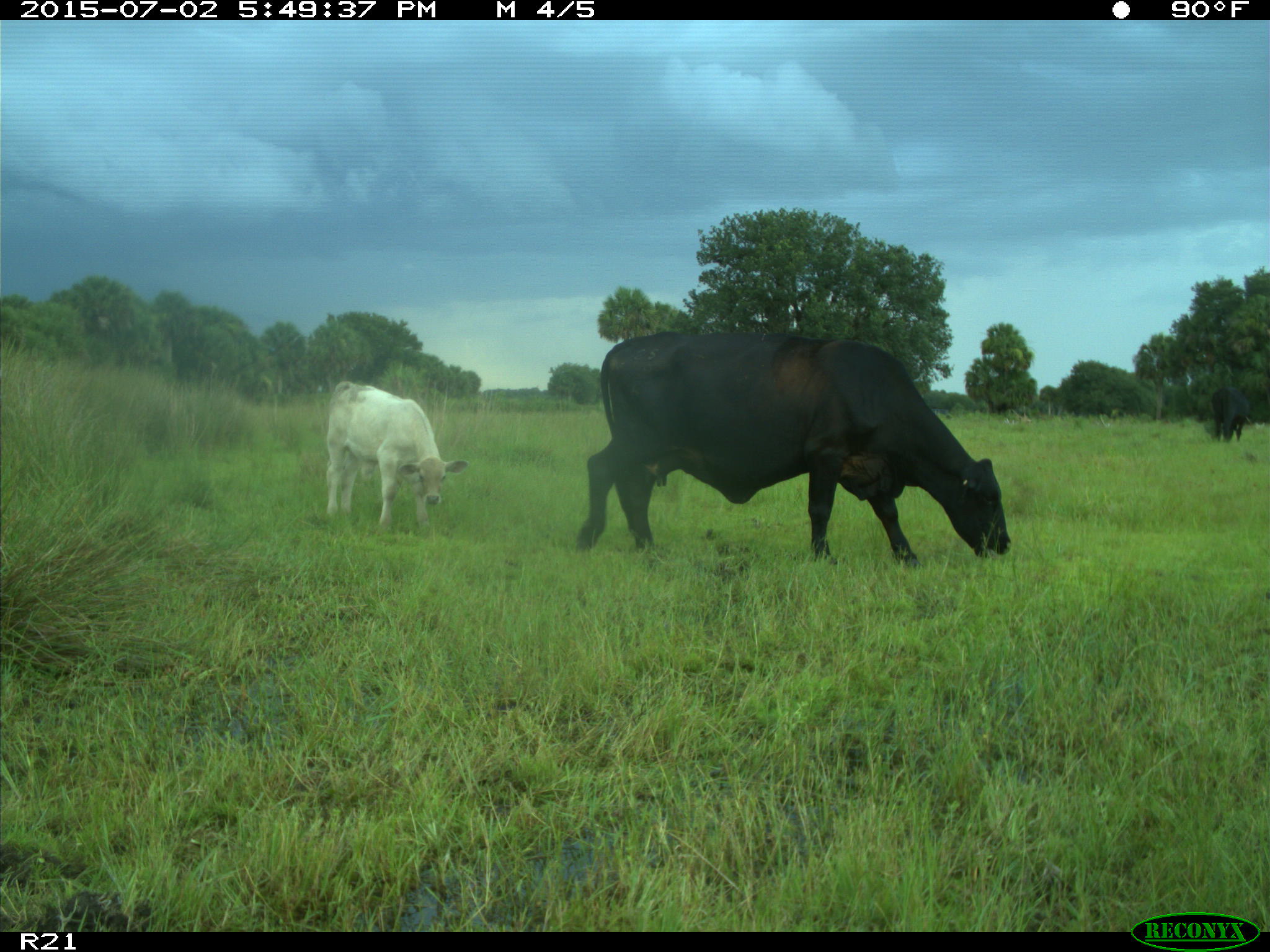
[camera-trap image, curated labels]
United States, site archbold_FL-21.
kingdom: Animalia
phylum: Chordata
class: Mammalia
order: Artiodactyla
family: Bovidae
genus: Bos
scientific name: Bos taurus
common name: domestic cow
Bos taurus (domestic cow).